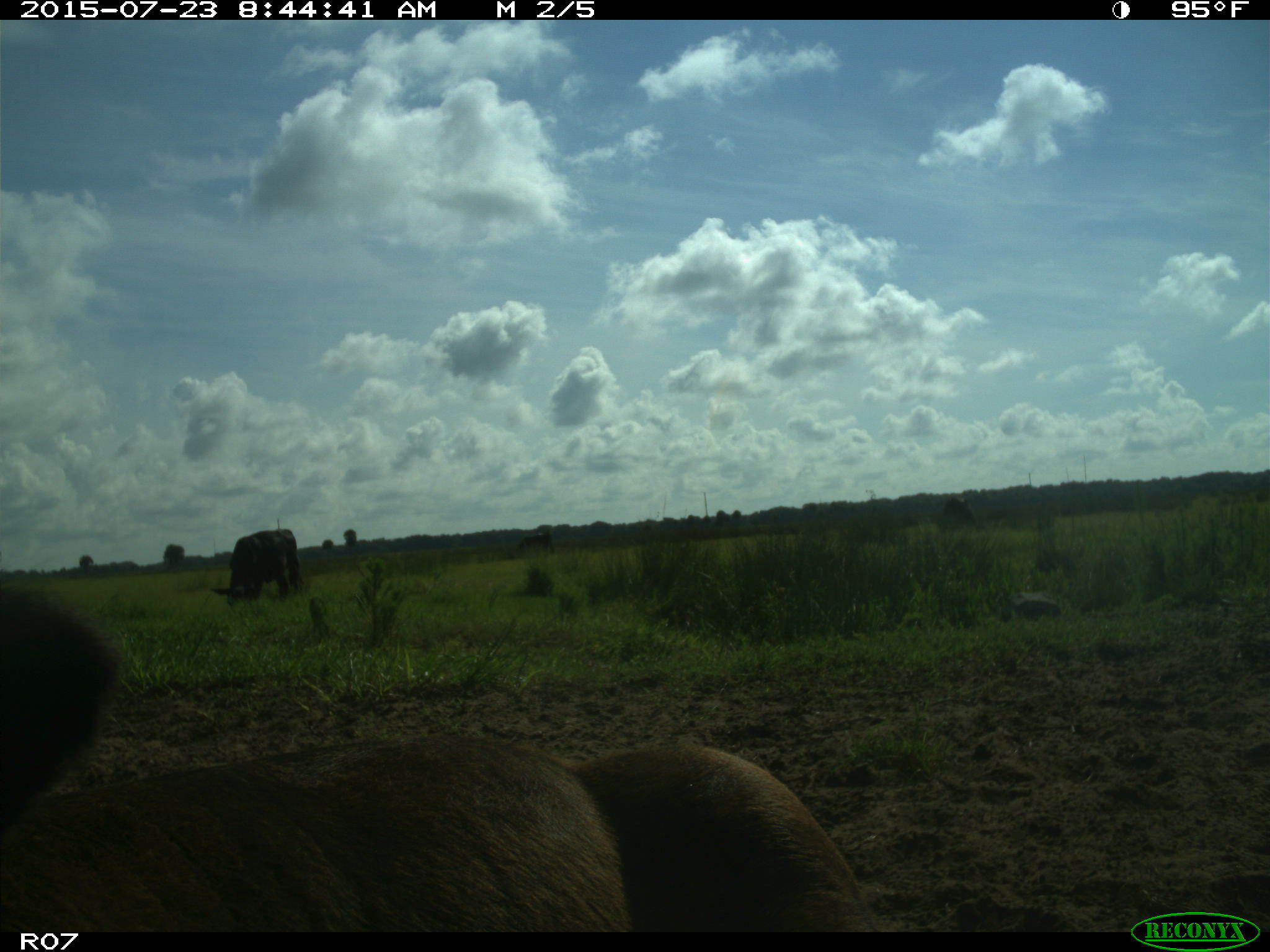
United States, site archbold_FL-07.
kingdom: Animalia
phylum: Chordata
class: Mammalia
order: Artiodactyla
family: Bovidae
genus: Bos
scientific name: Bos taurus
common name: domestic cow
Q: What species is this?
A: Bos taurus (domestic cow).